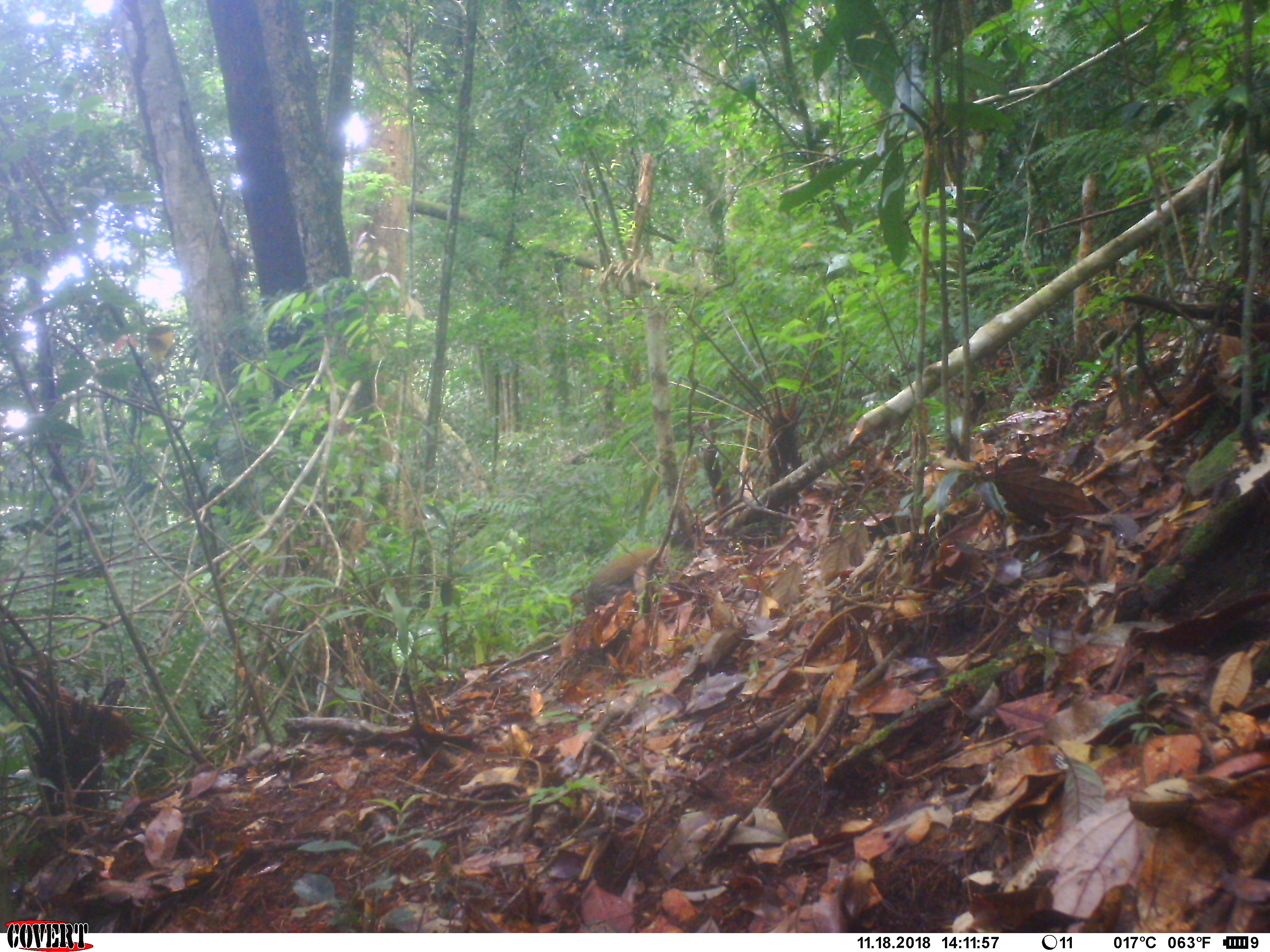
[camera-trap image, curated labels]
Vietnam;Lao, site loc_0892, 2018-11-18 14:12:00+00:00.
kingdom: Animalia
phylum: Chordata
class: Aves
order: Galliformes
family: Phasianidae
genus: Lophura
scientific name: Lophura nycthemera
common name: silver pheasant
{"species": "silver pheasant (Lophura nycthemera)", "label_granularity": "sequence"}